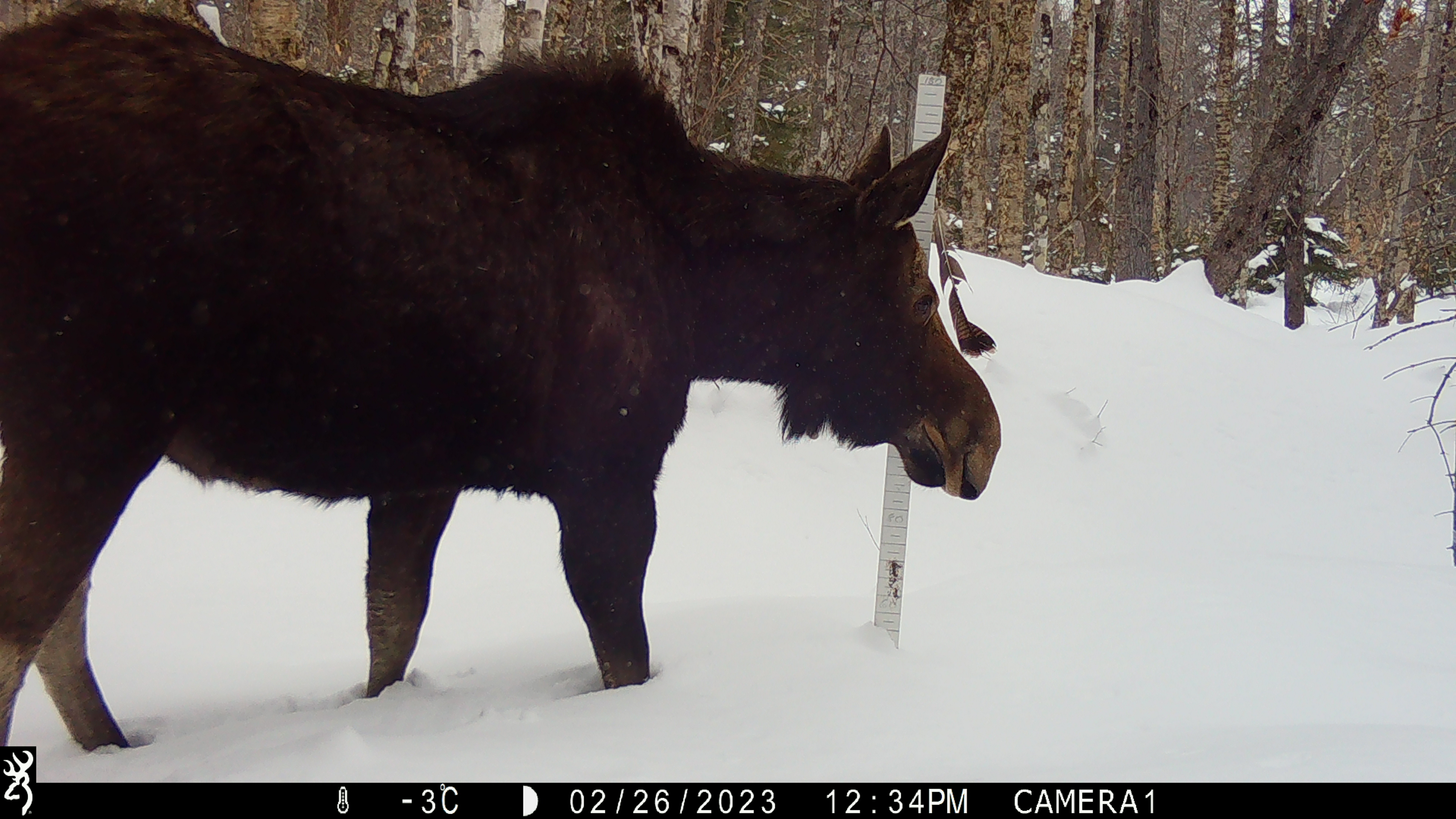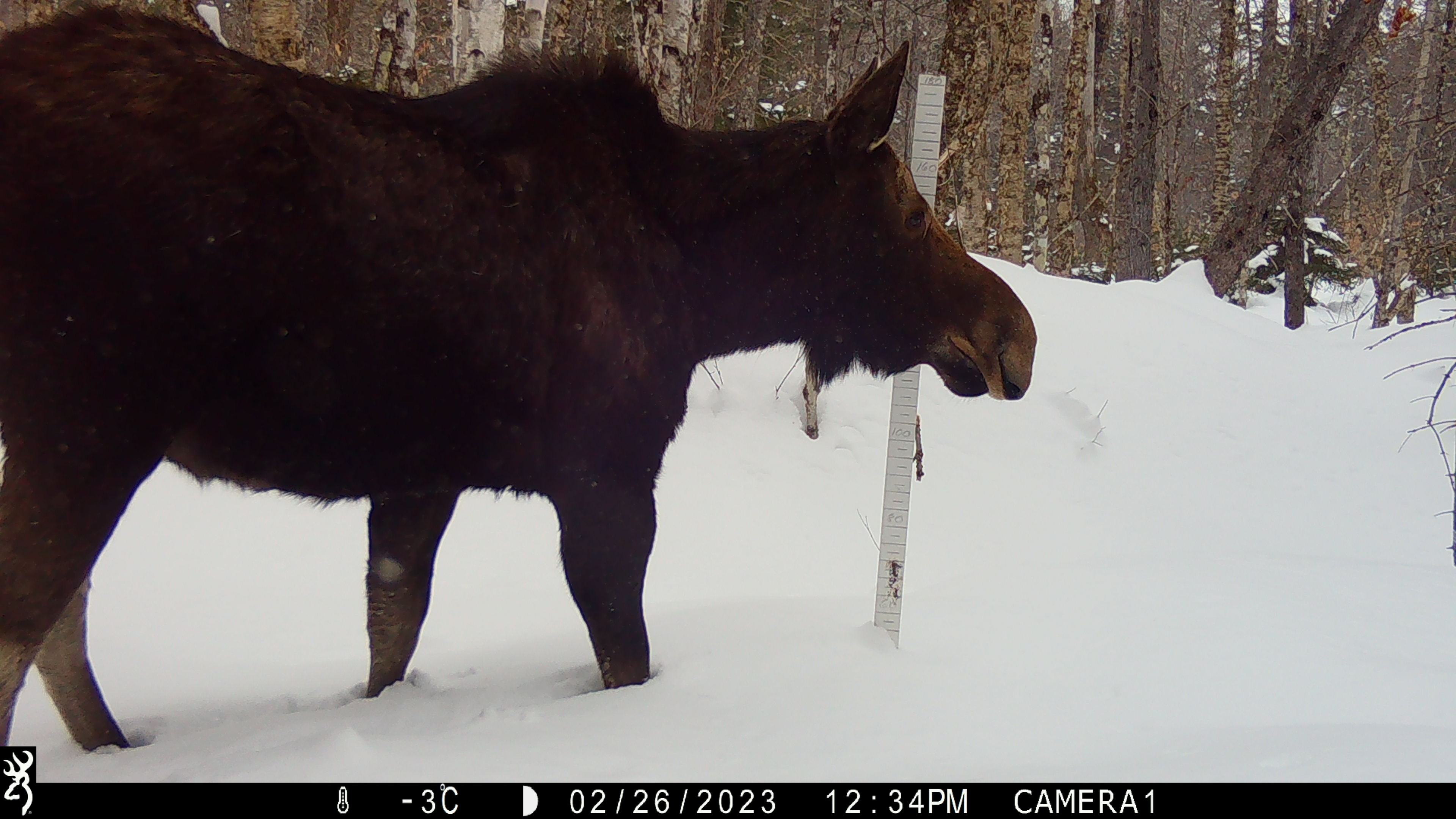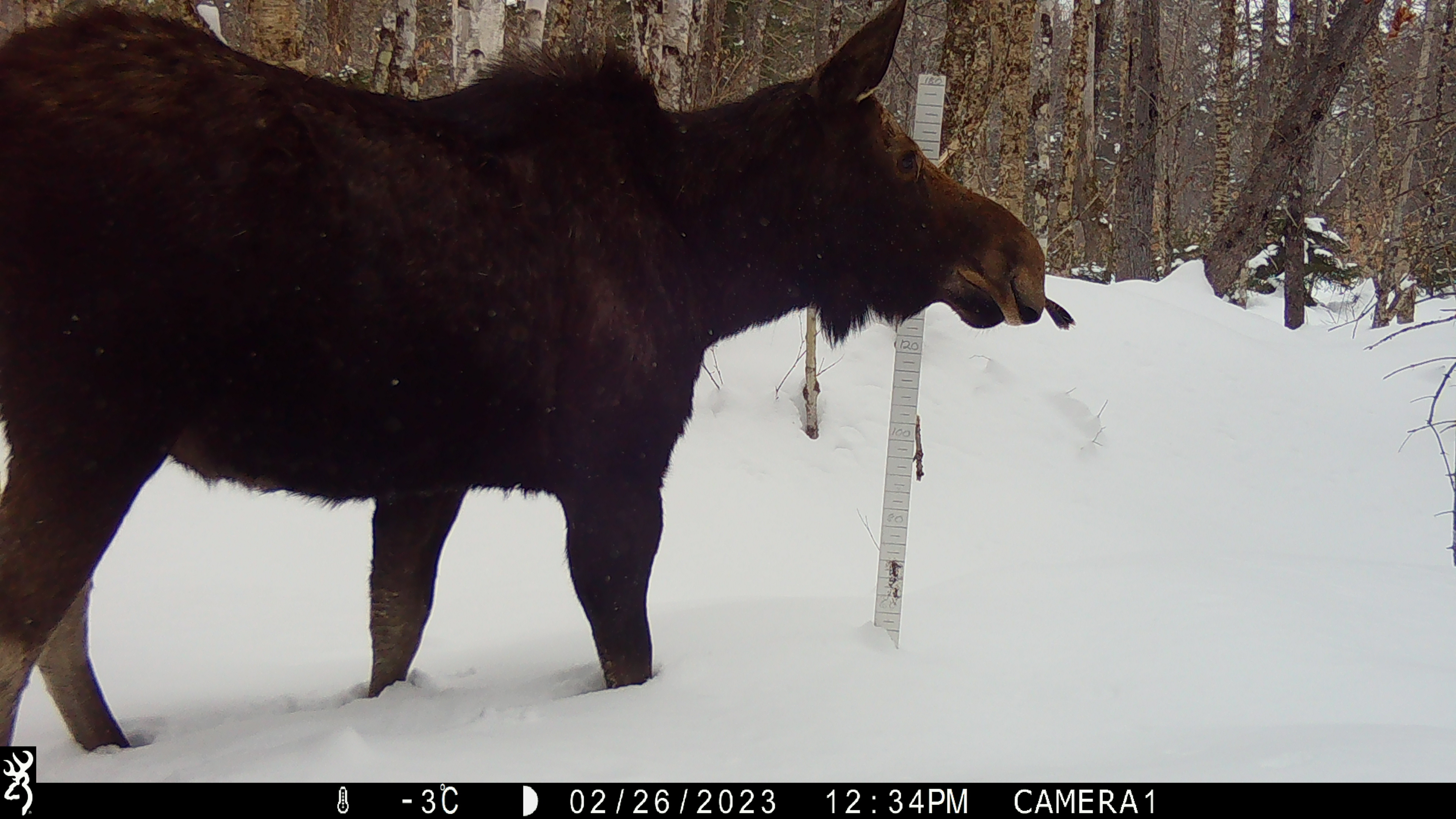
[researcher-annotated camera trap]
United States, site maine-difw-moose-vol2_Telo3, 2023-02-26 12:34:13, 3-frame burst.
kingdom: Animalia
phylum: Chordata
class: Mammalia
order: Artiodactyla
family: Cervidae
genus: Alces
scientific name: Alces alces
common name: moose